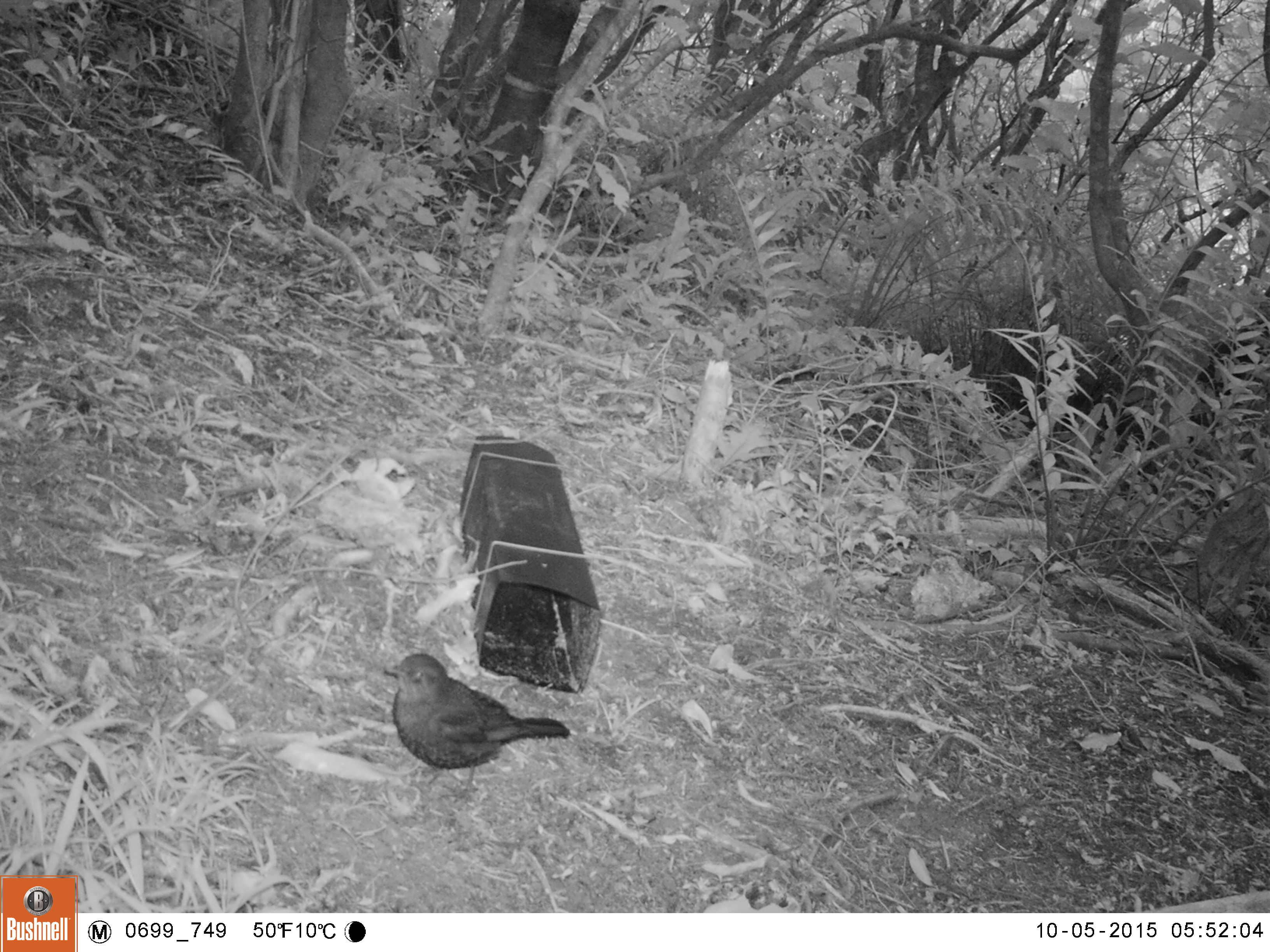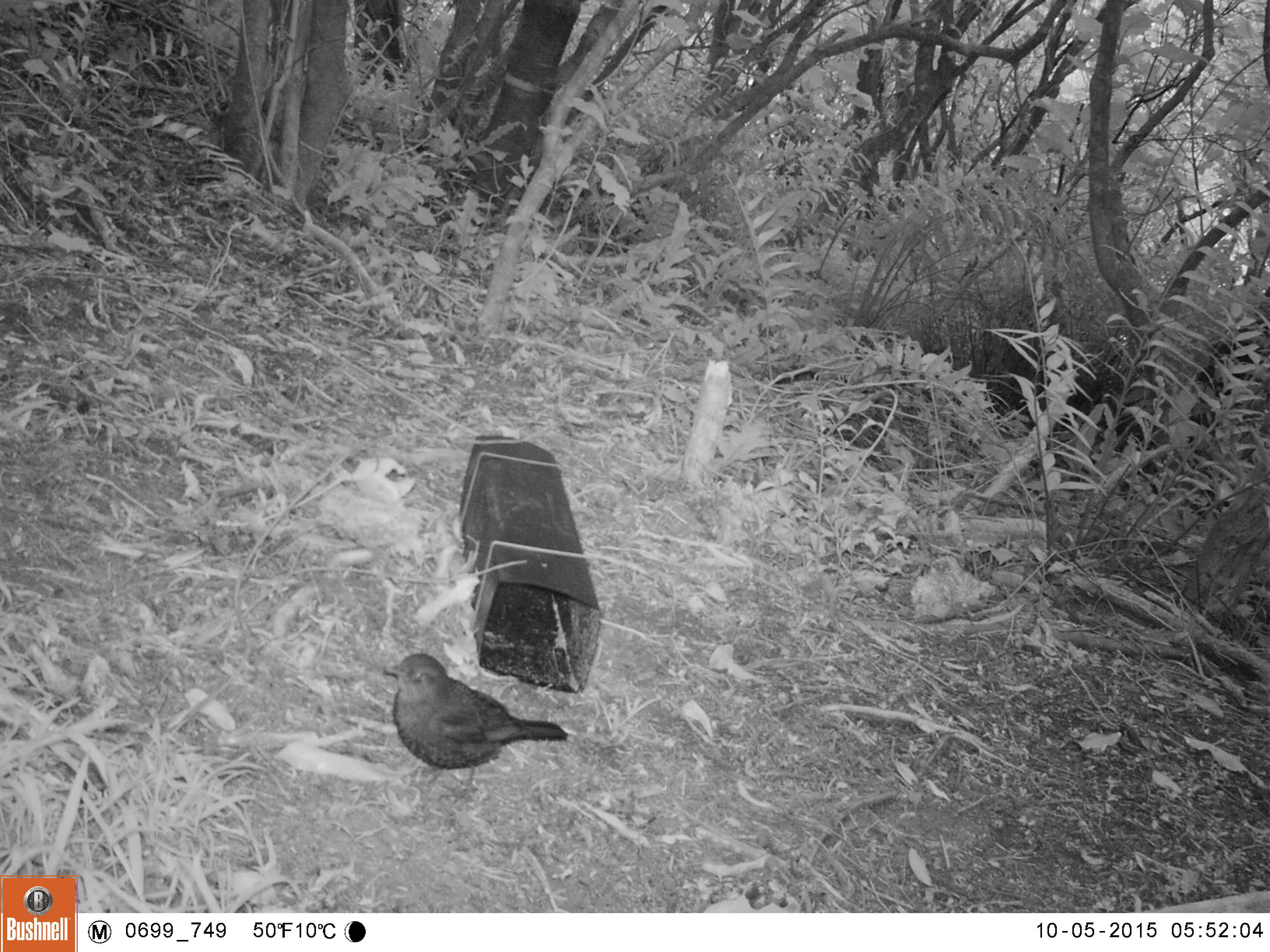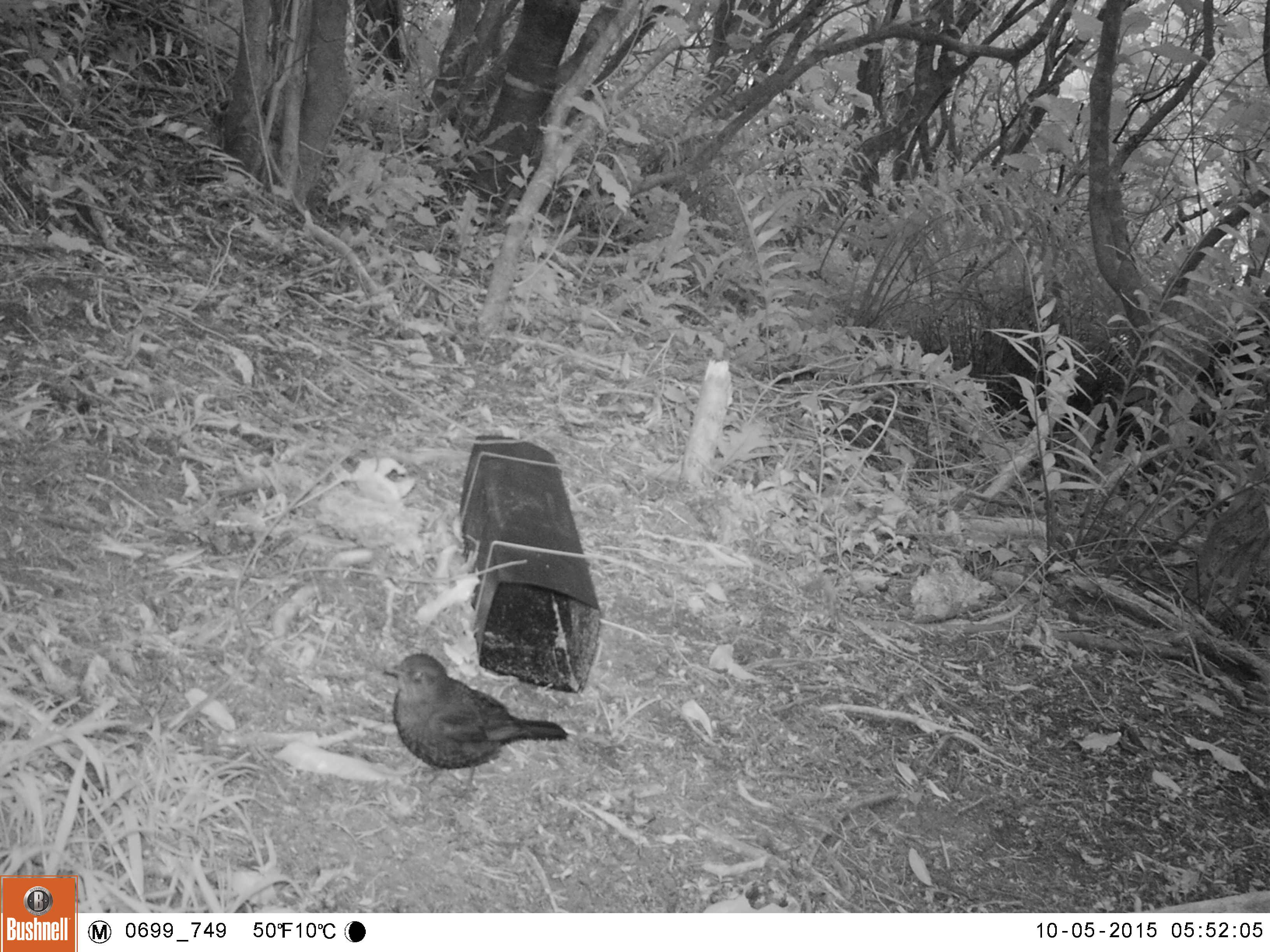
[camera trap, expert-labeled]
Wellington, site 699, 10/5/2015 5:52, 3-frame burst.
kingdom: Animalia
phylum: Chordata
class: Aves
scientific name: Aves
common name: bird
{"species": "bird (Aves)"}